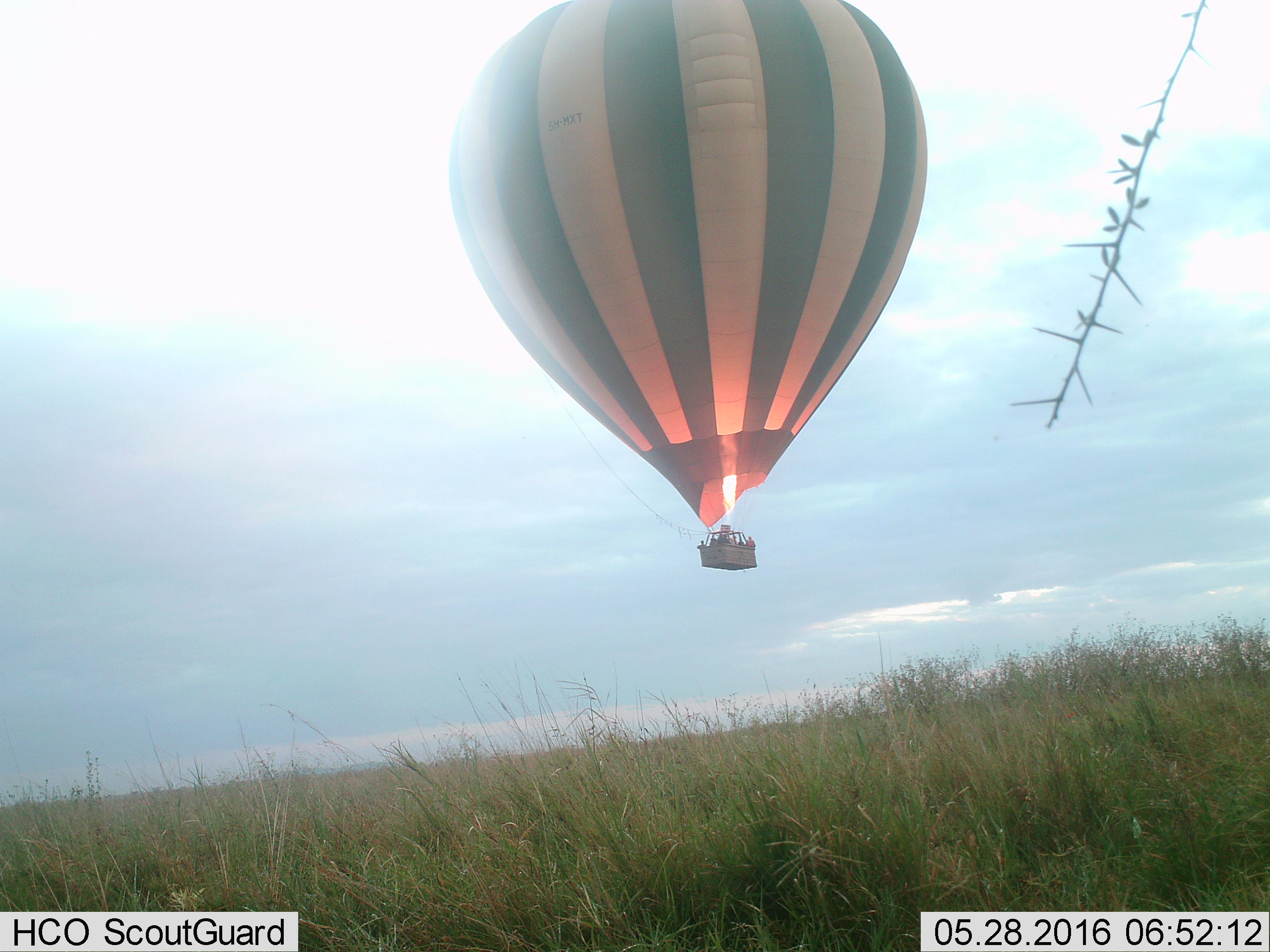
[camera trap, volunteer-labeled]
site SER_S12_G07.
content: unidentified animal